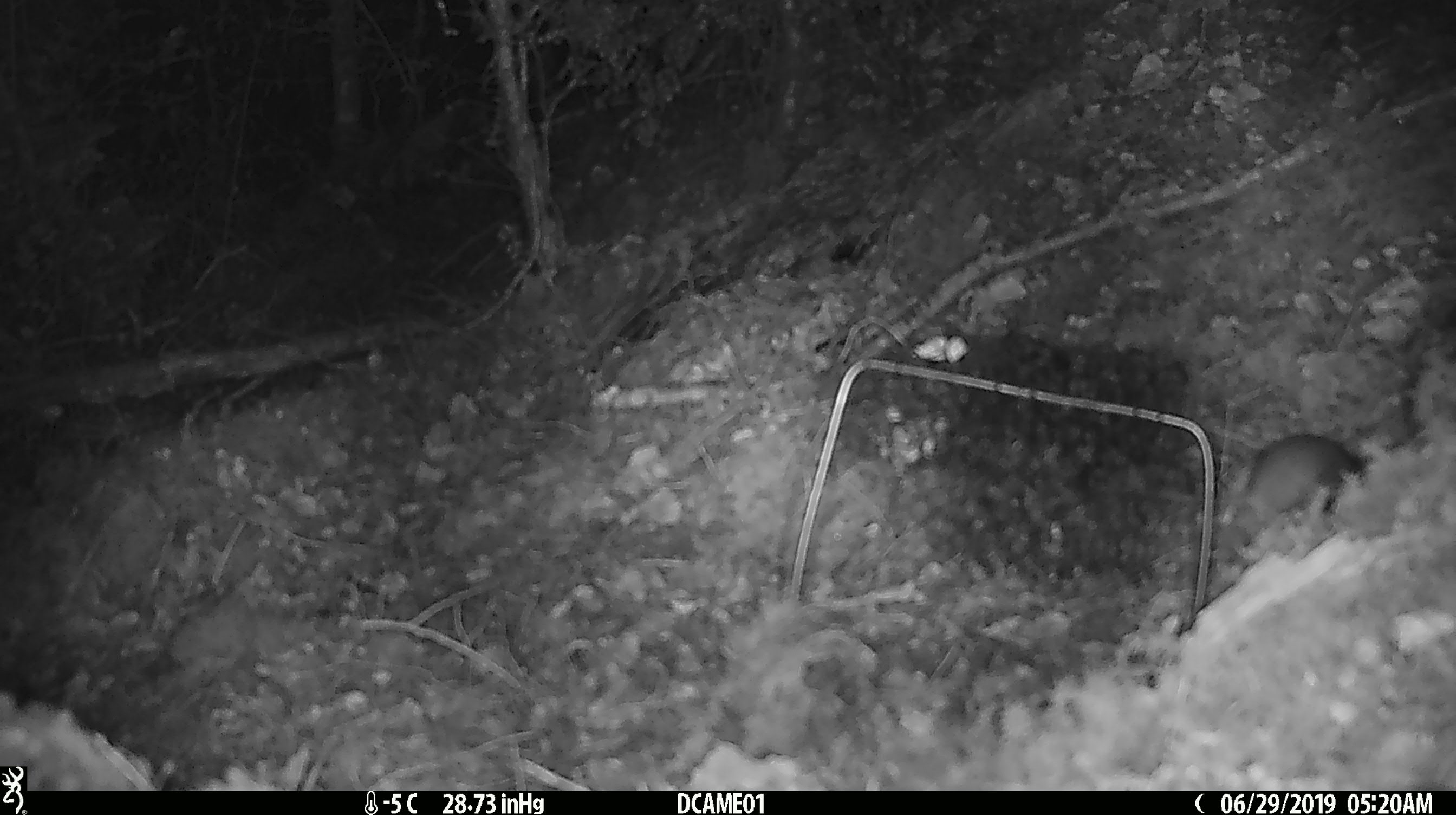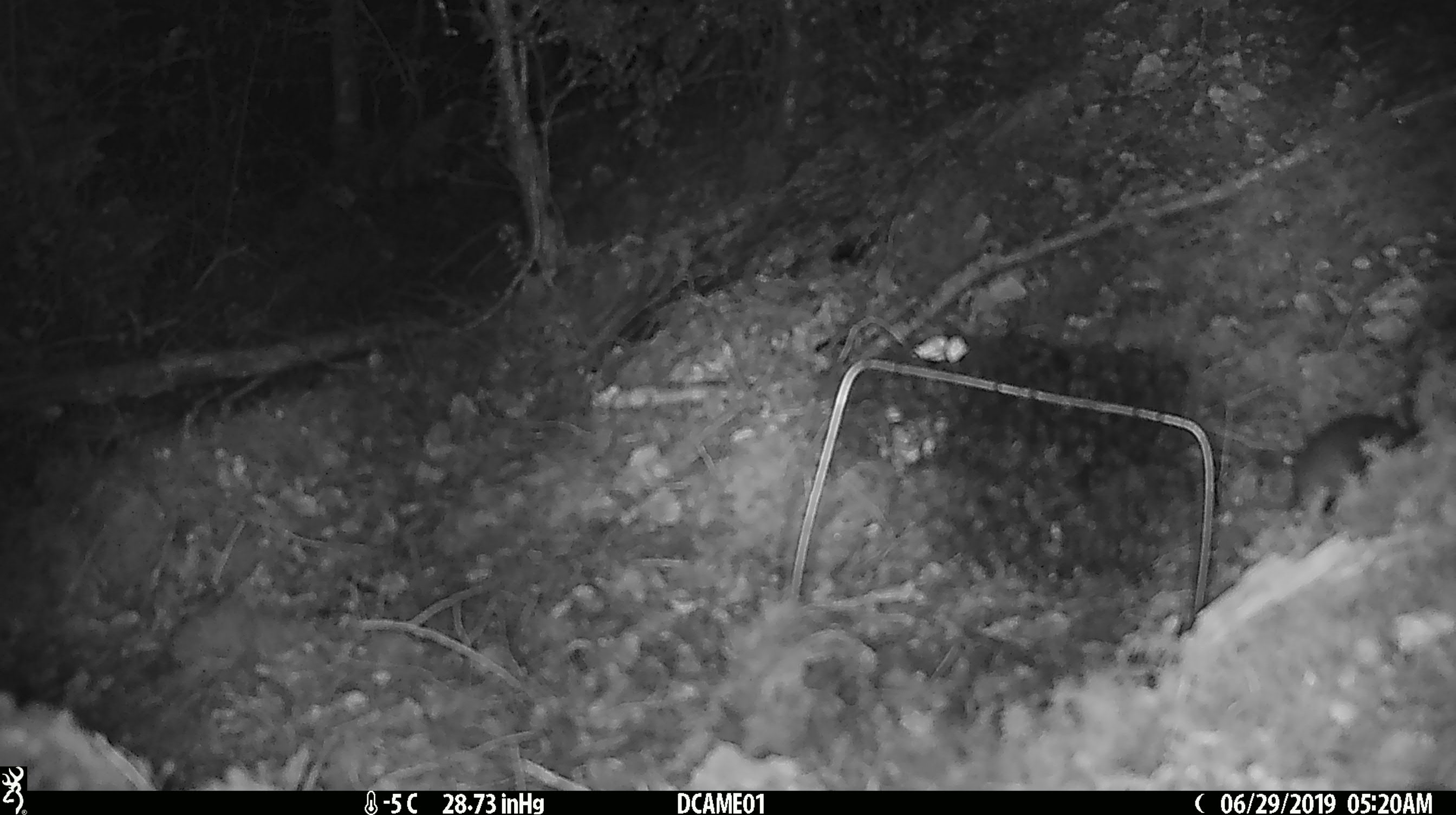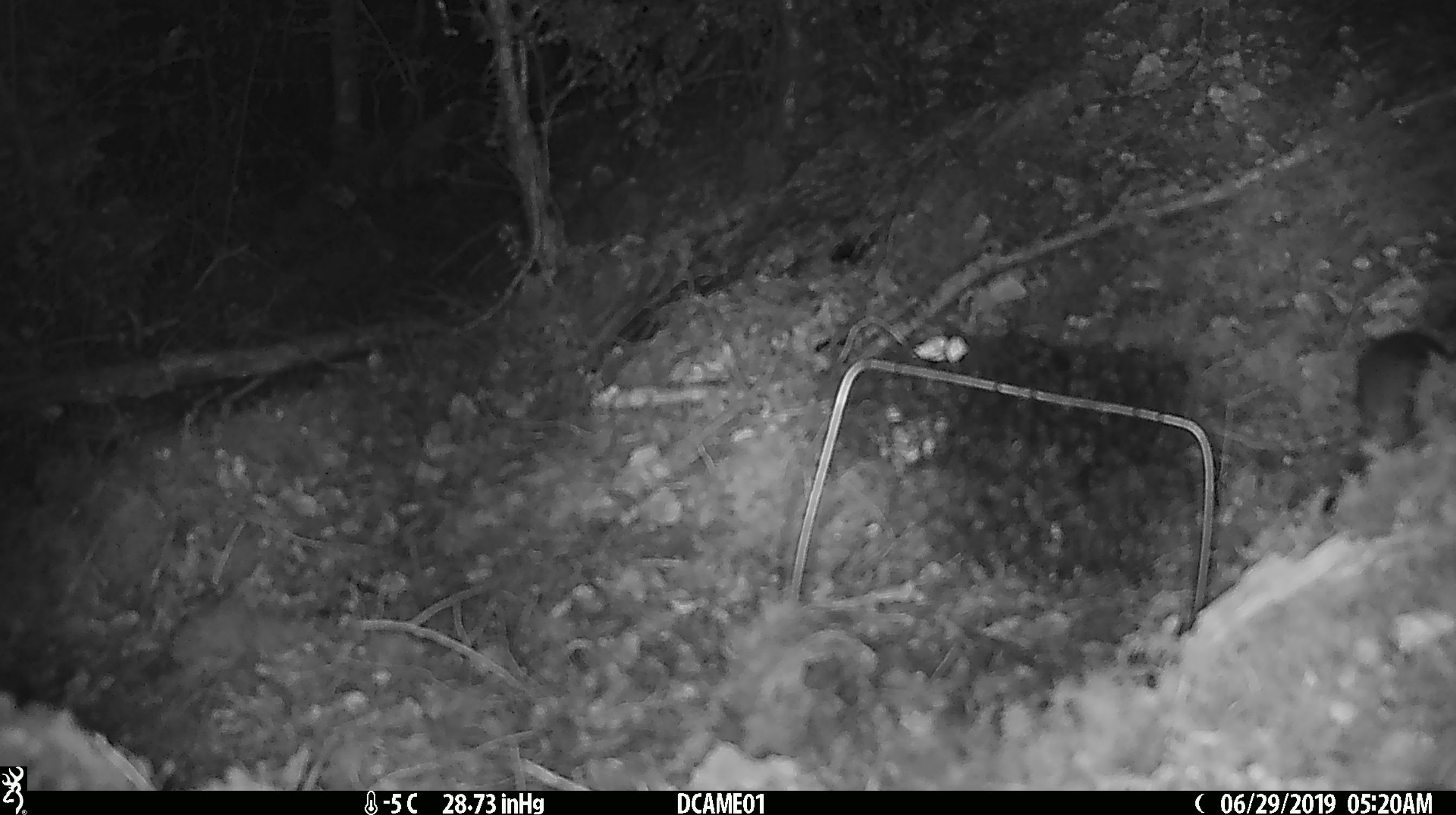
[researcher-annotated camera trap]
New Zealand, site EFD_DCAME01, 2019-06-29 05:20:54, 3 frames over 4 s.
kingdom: Animalia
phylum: Chordata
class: Mammalia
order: Rodentia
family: Muridae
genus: Mus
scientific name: Mus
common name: mouse